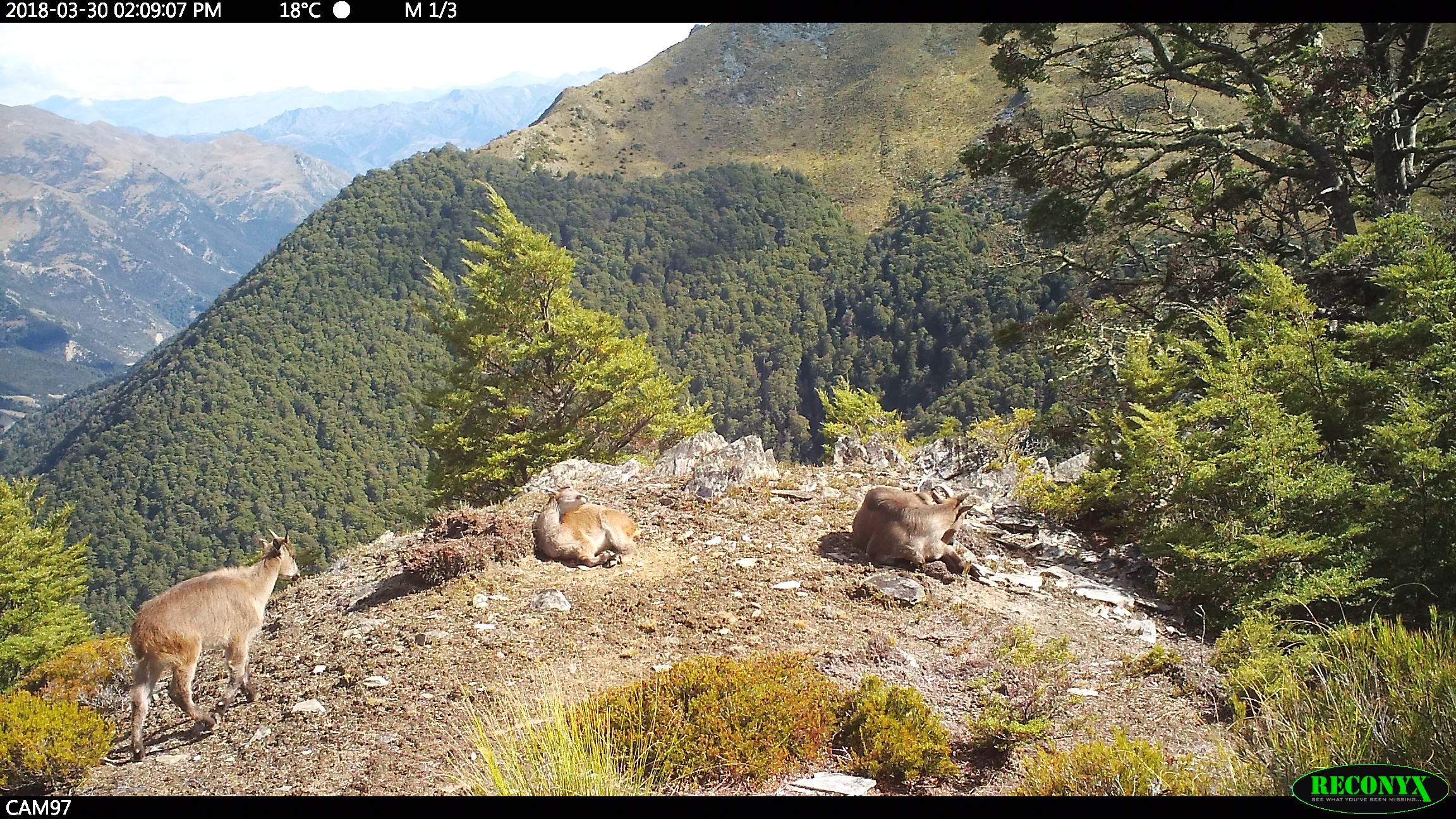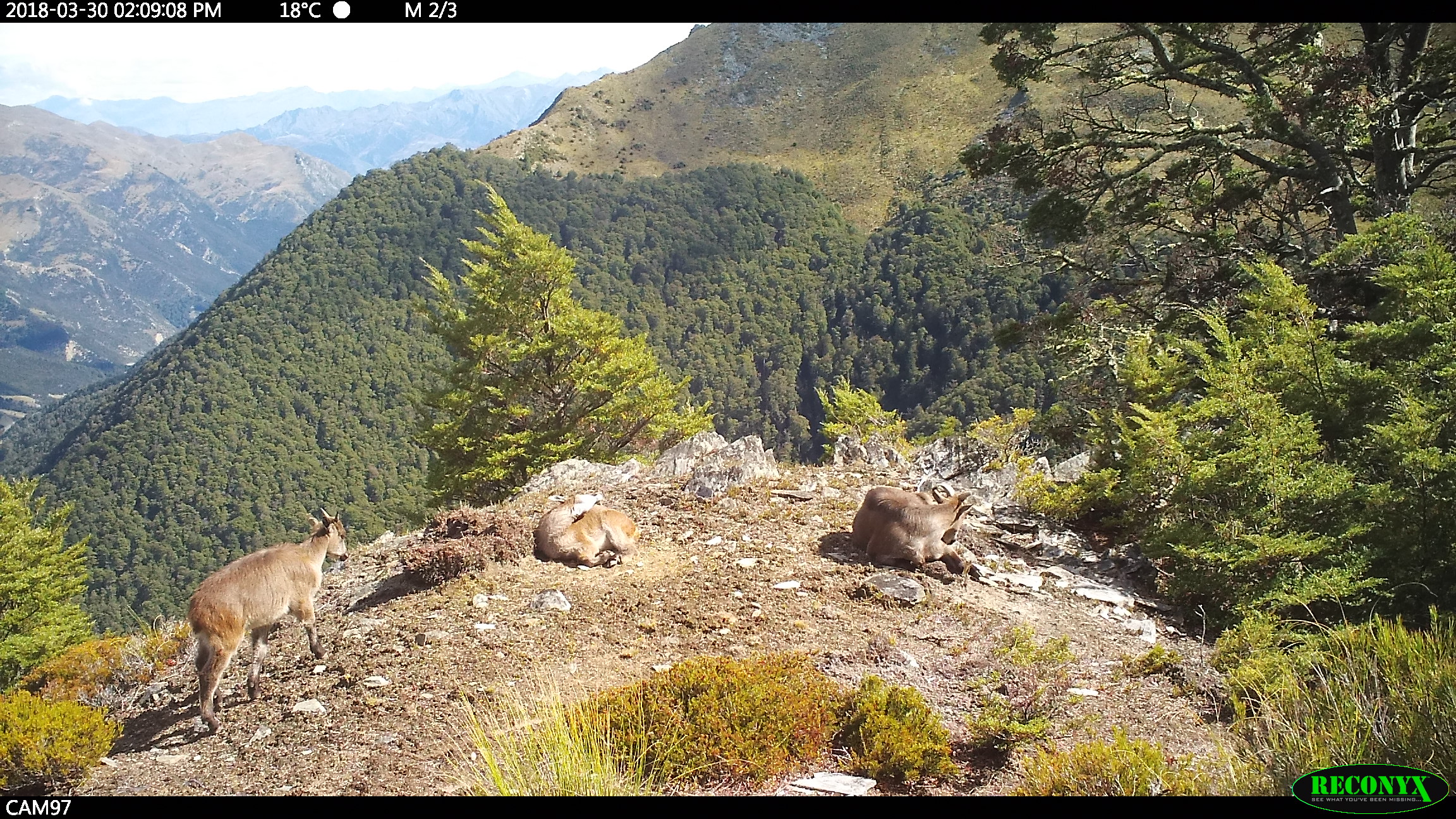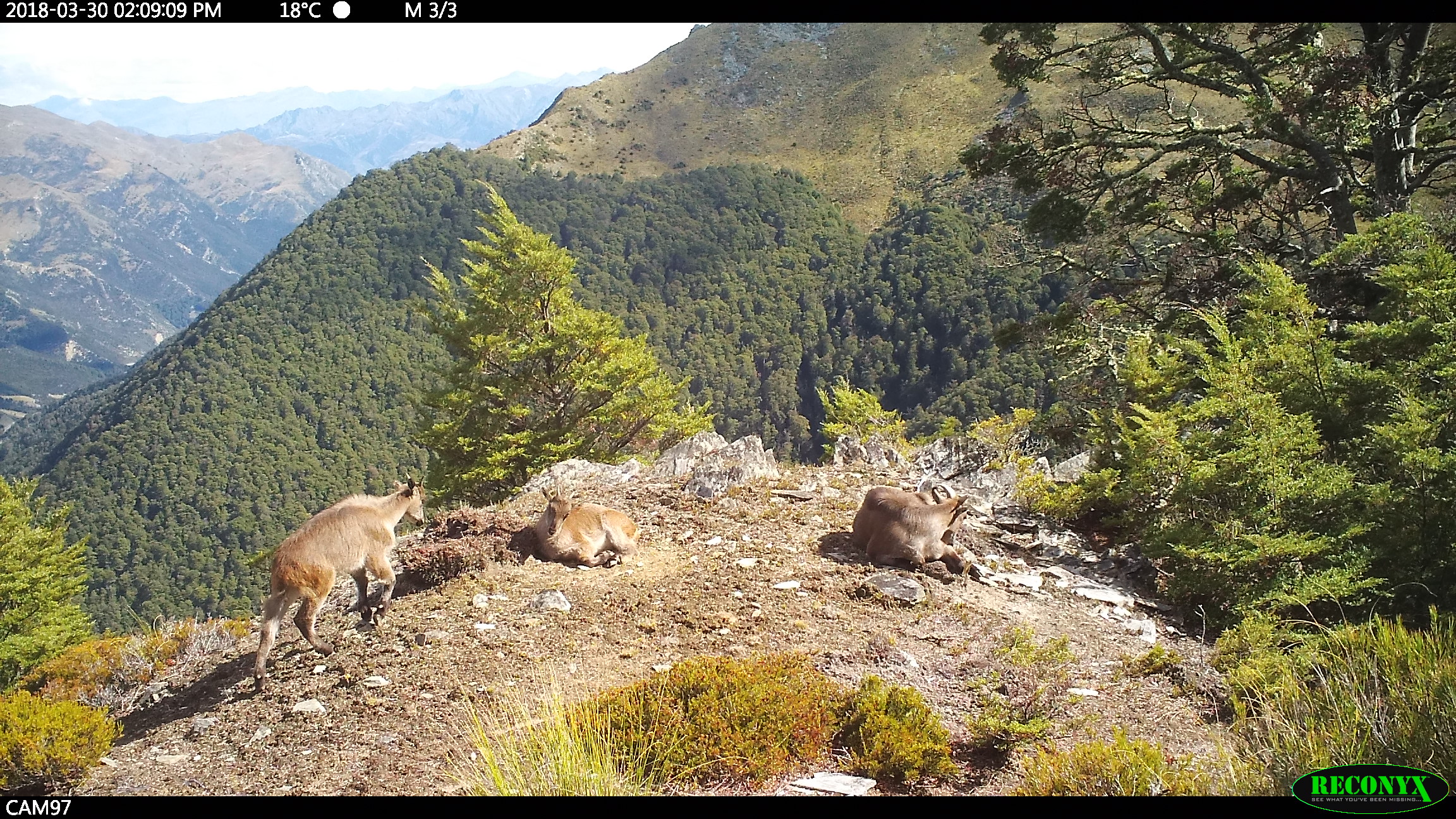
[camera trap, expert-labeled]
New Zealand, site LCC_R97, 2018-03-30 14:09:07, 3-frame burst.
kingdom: Animalia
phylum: Chordata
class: Mammalia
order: Artiodactyla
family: Bovidae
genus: Nilgiritragus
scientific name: Nilgiritragus hylocrius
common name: tahr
Tahr (Nilgiritragus hylocrius).